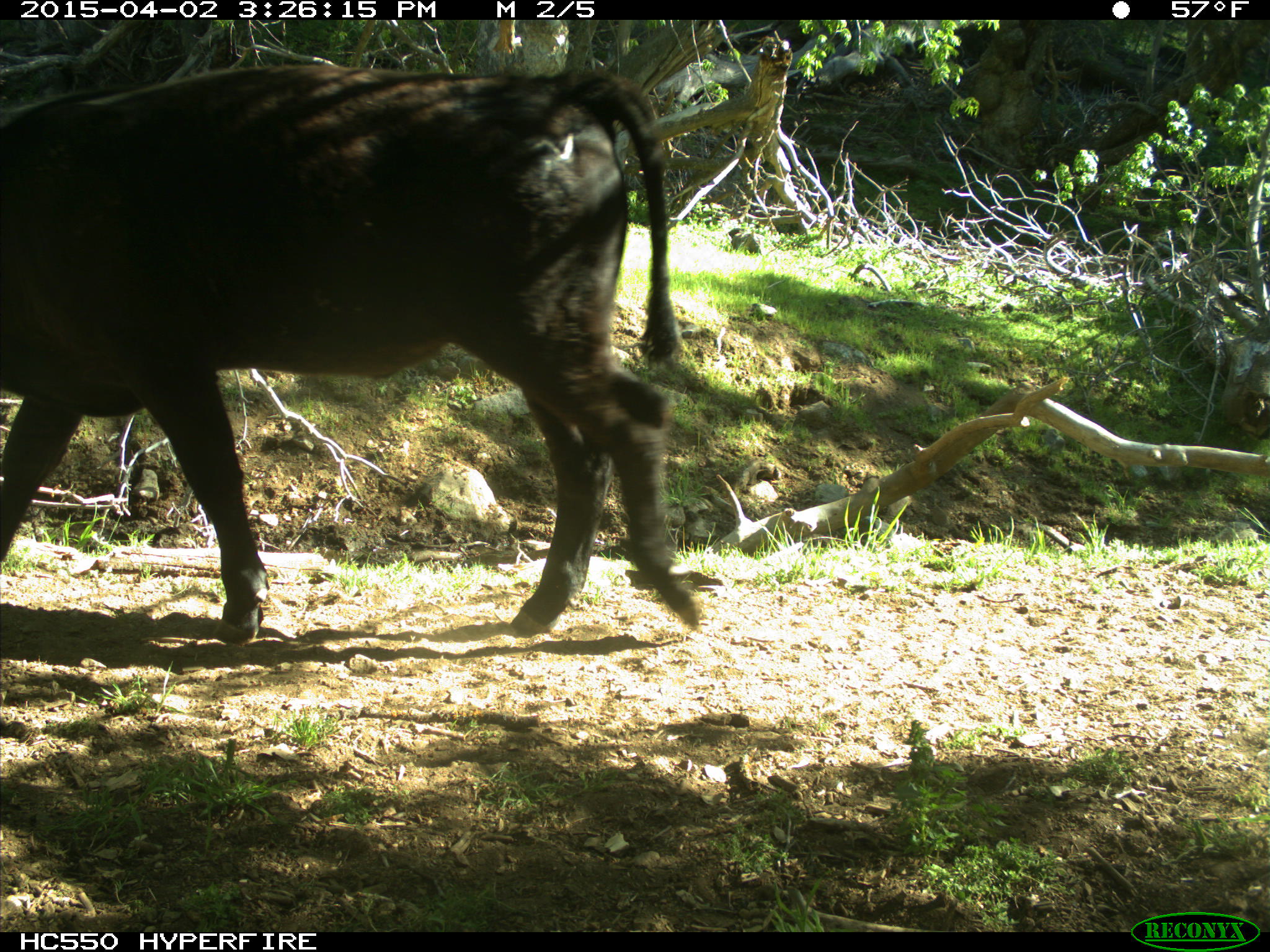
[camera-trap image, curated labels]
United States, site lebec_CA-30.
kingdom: Animalia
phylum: Chordata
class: Mammalia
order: Artiodactyla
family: Bovidae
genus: Bos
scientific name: Bos taurus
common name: domestic cow